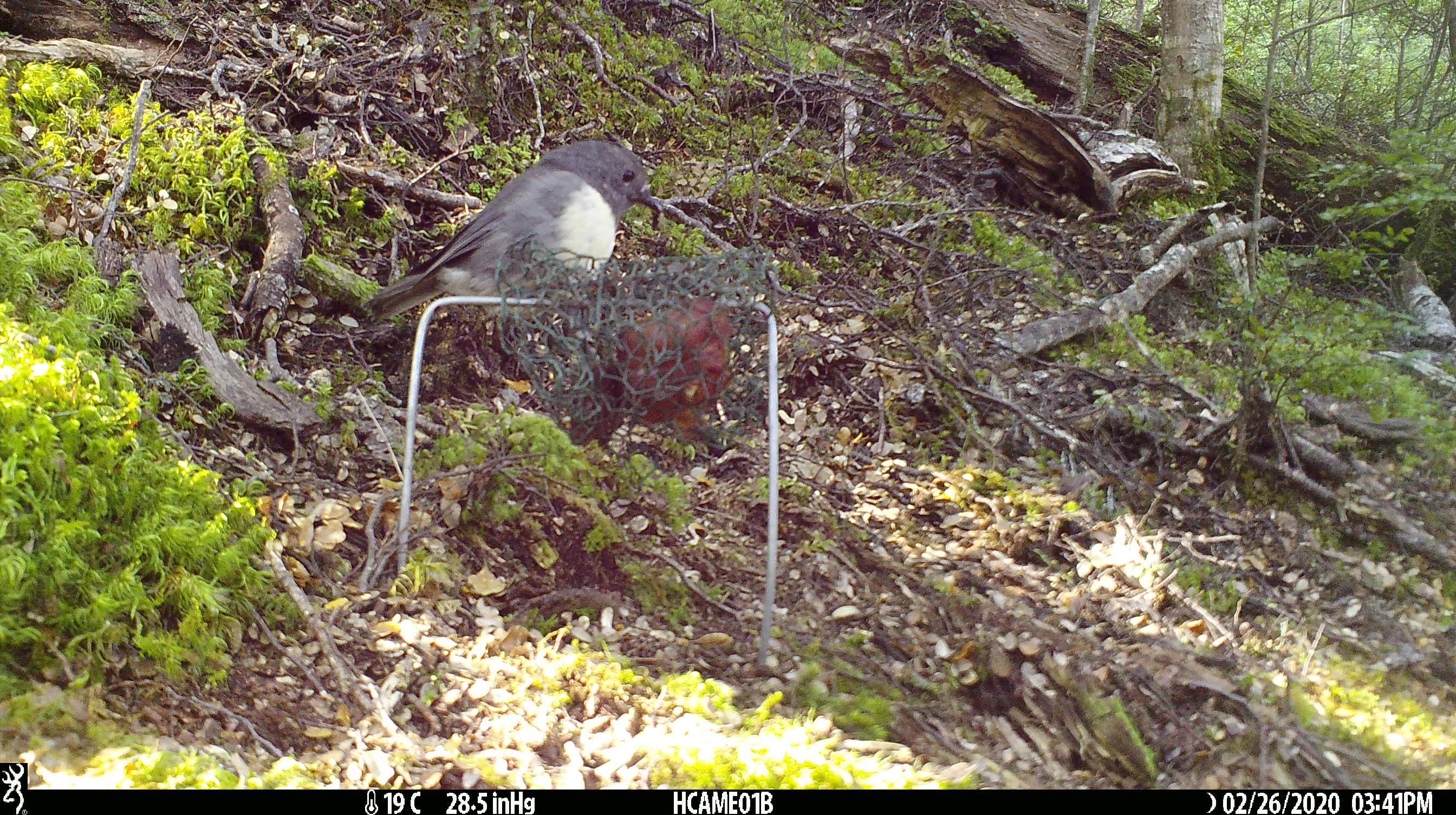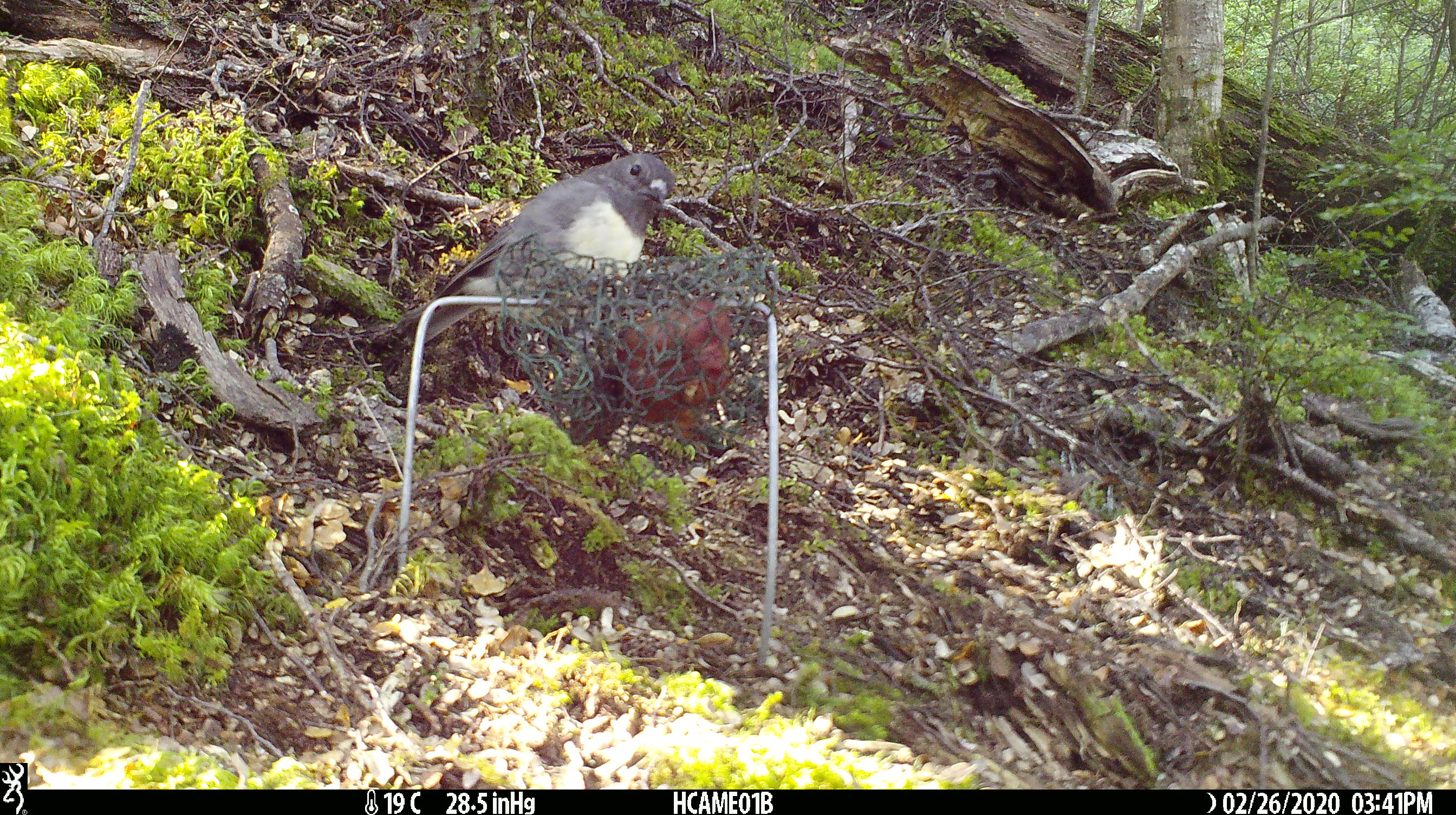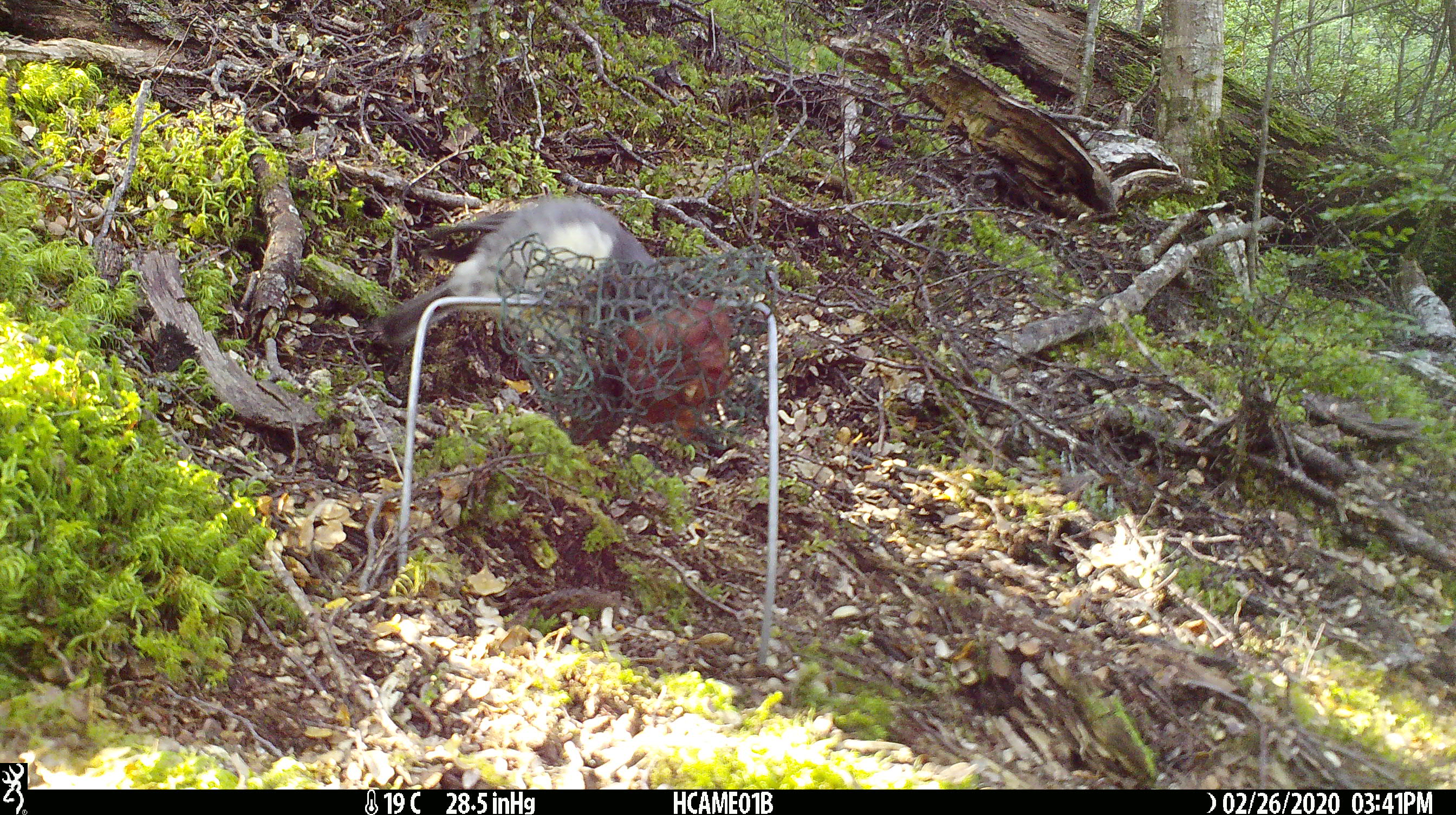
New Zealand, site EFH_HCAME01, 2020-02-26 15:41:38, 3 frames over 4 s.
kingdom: Animalia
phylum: Chordata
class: Aves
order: Passeriformes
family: Petroicidae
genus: Petroica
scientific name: Petroica australis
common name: new zealand robin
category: robin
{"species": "robin (new zealand robin) (Petroica australis)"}